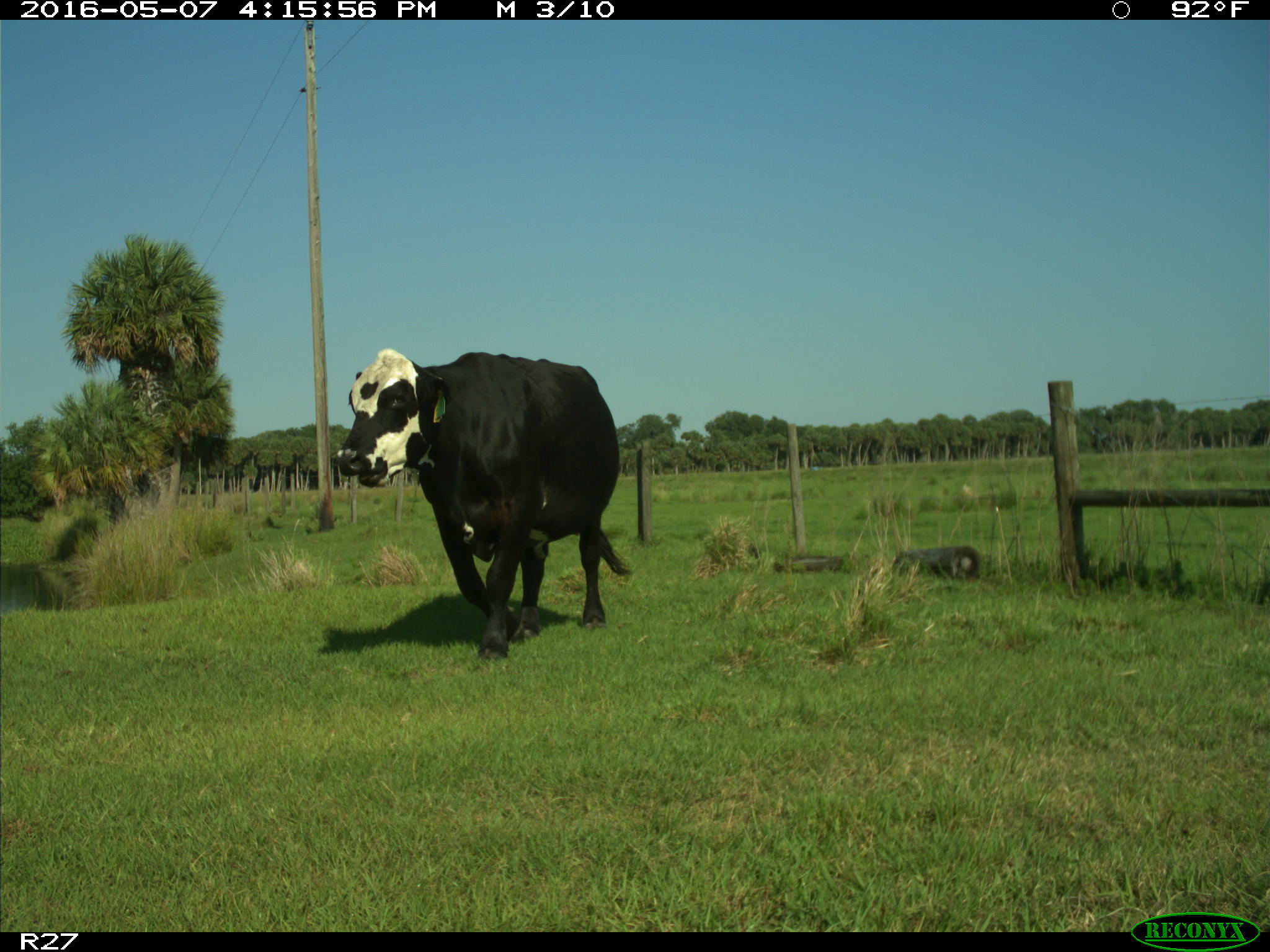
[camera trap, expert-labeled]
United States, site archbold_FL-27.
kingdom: Animalia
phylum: Chordata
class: Mammalia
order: Artiodactyla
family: Bovidae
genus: Bos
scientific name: Bos taurus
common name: domestic cow